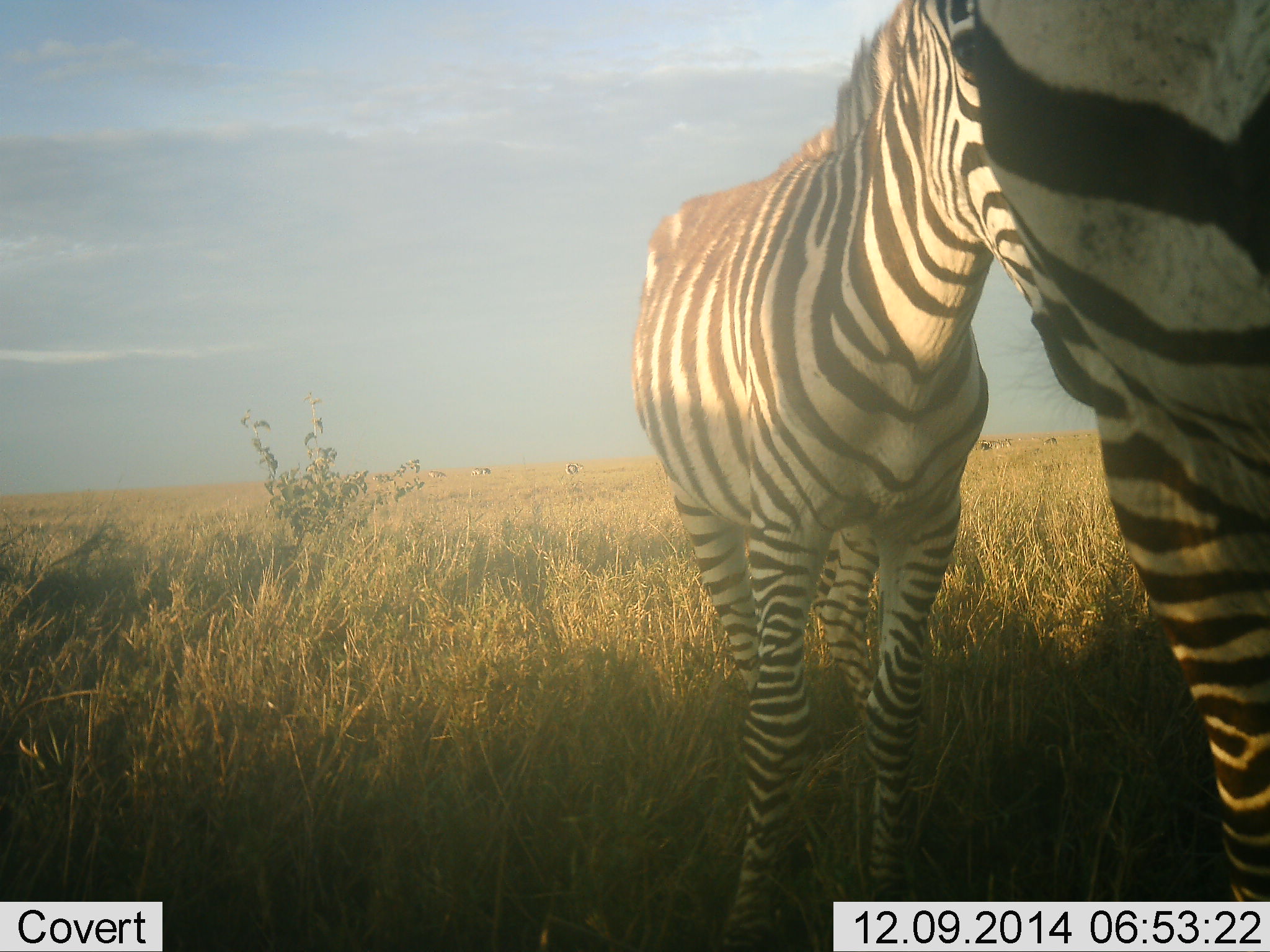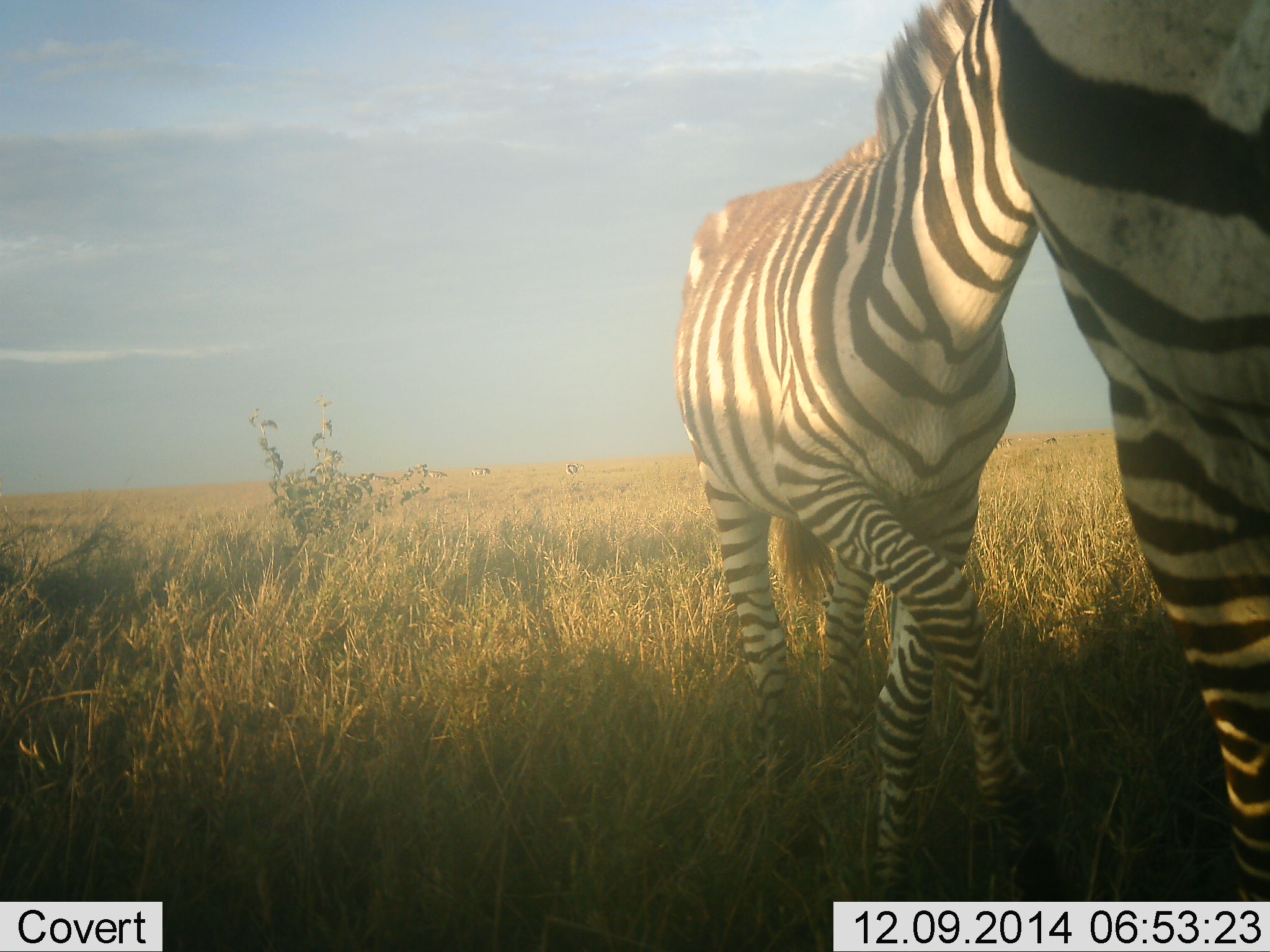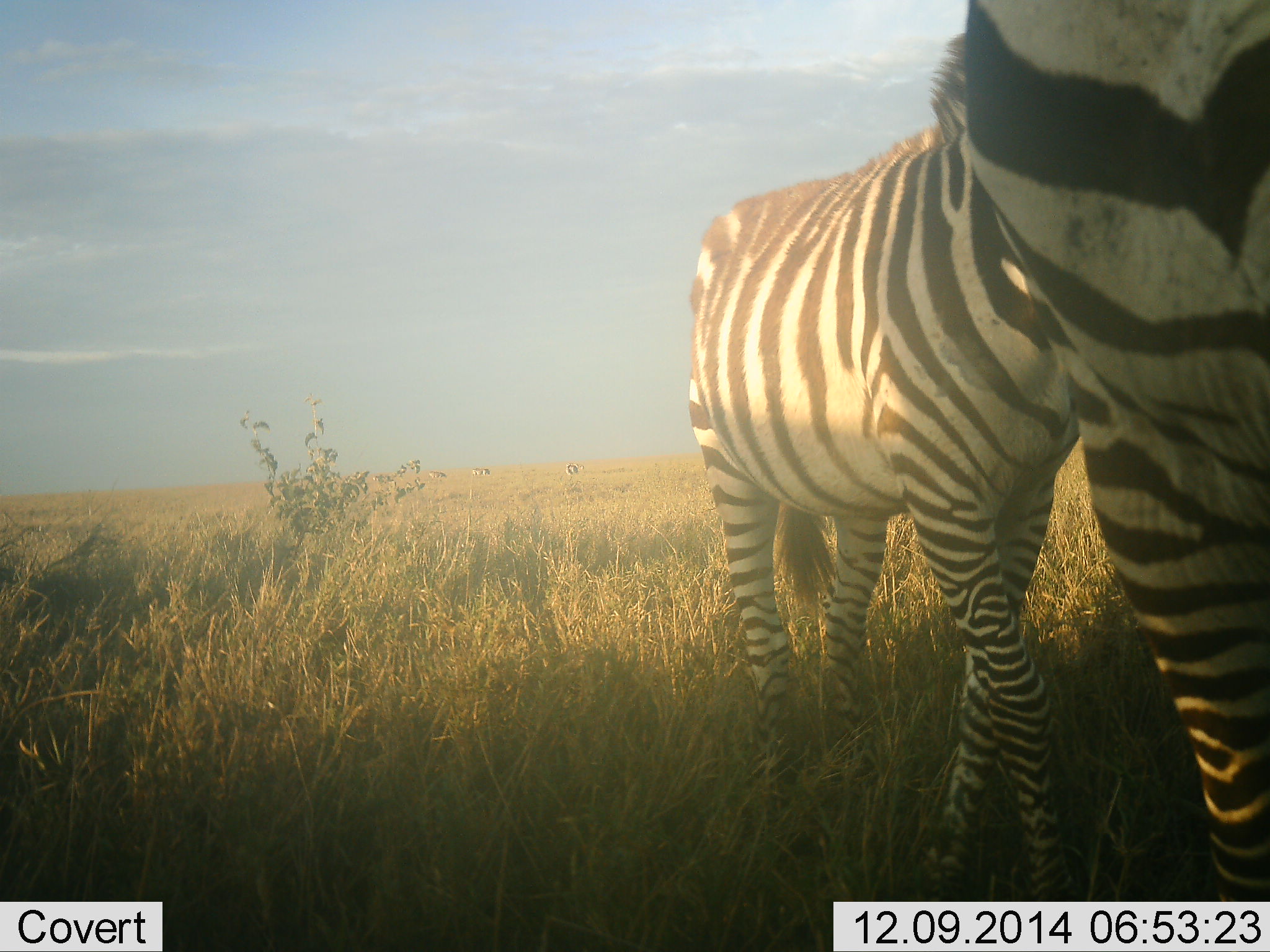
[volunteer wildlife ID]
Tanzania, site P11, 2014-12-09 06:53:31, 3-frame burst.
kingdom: Animalia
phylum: Chordata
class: Mammalia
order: Perissodactyla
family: Equidae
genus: Equus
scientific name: Equus quagga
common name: plains zebra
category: zebra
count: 2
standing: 60%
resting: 0%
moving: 60%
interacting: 20%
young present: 50%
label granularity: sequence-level